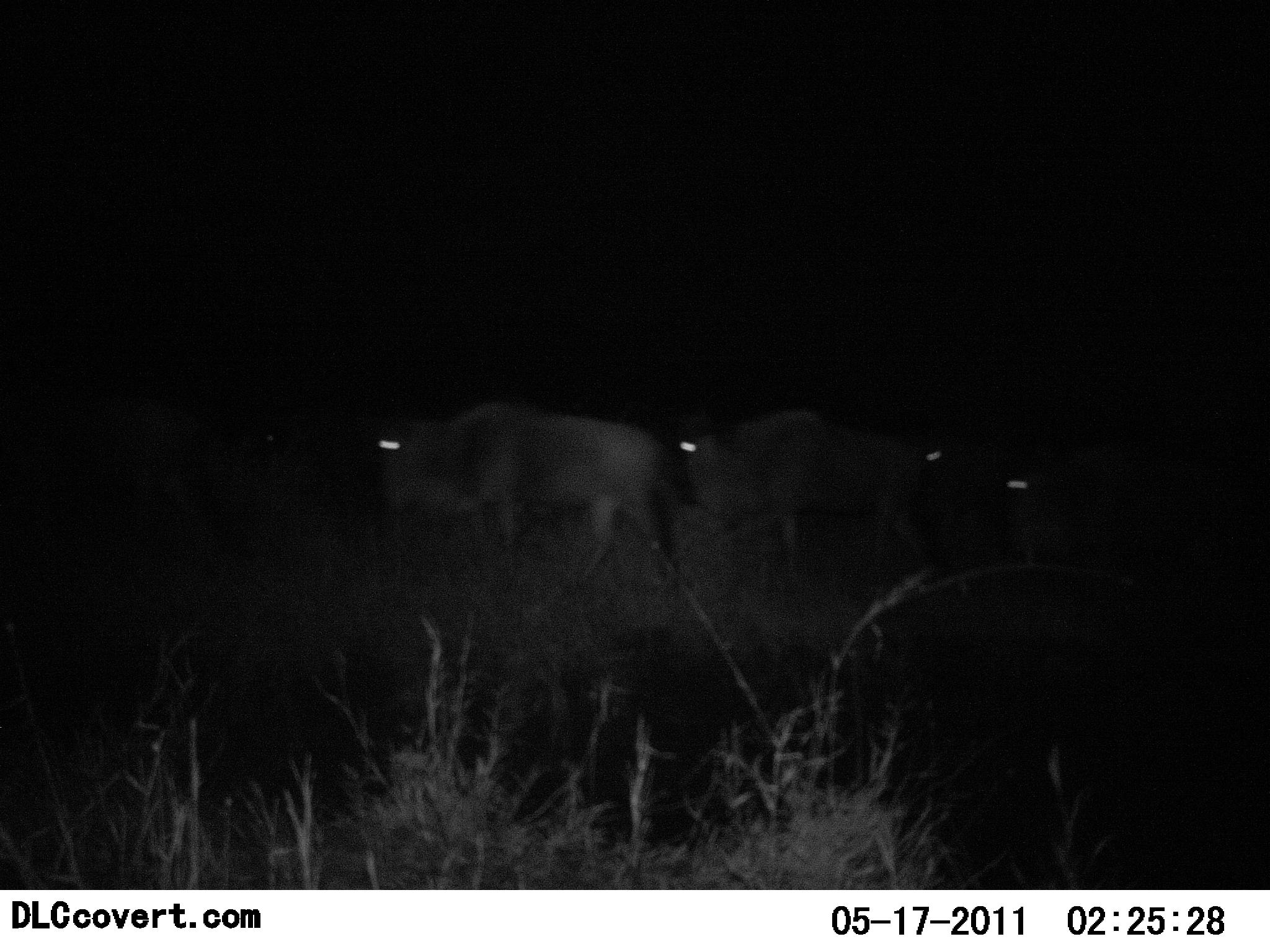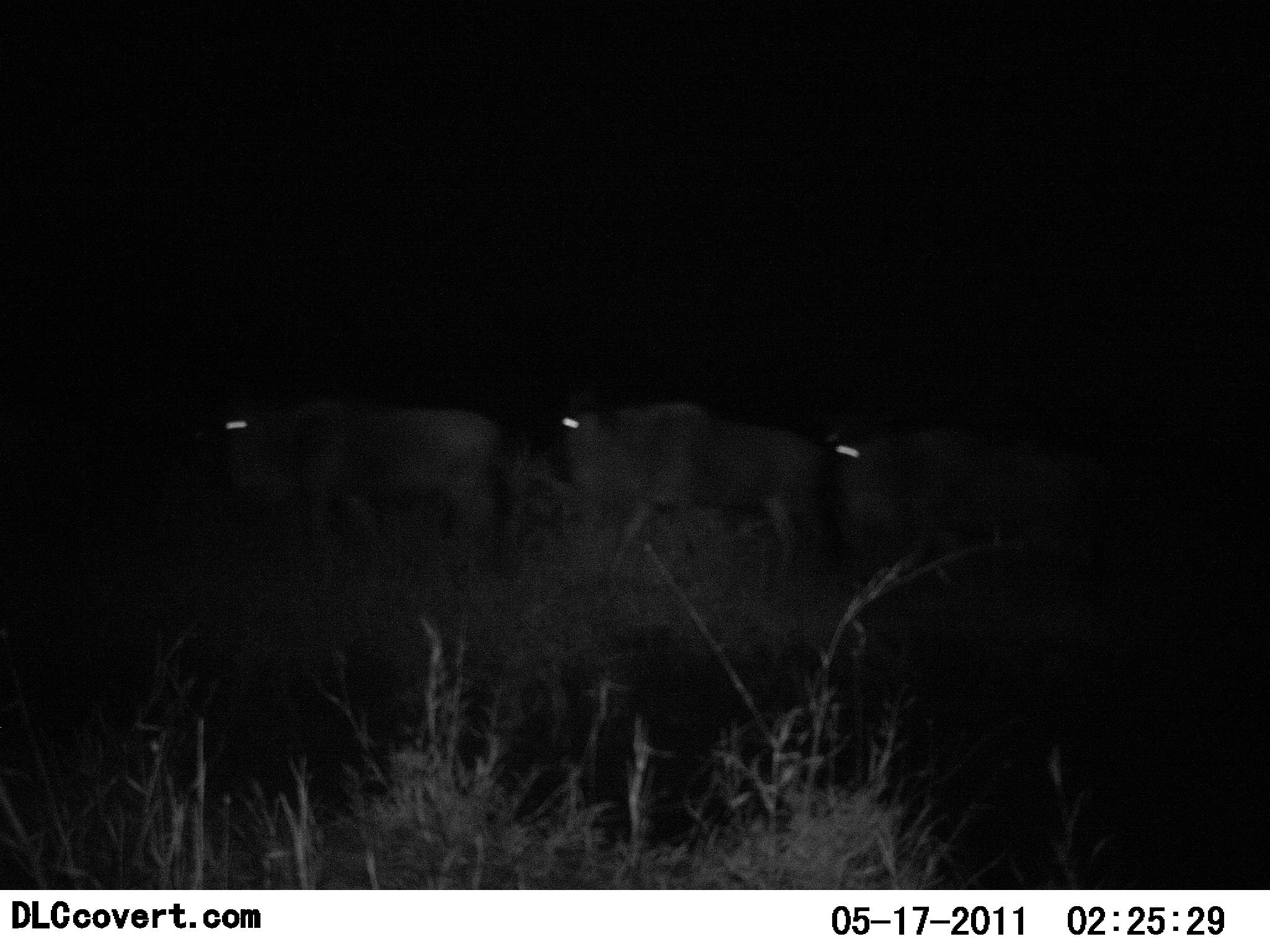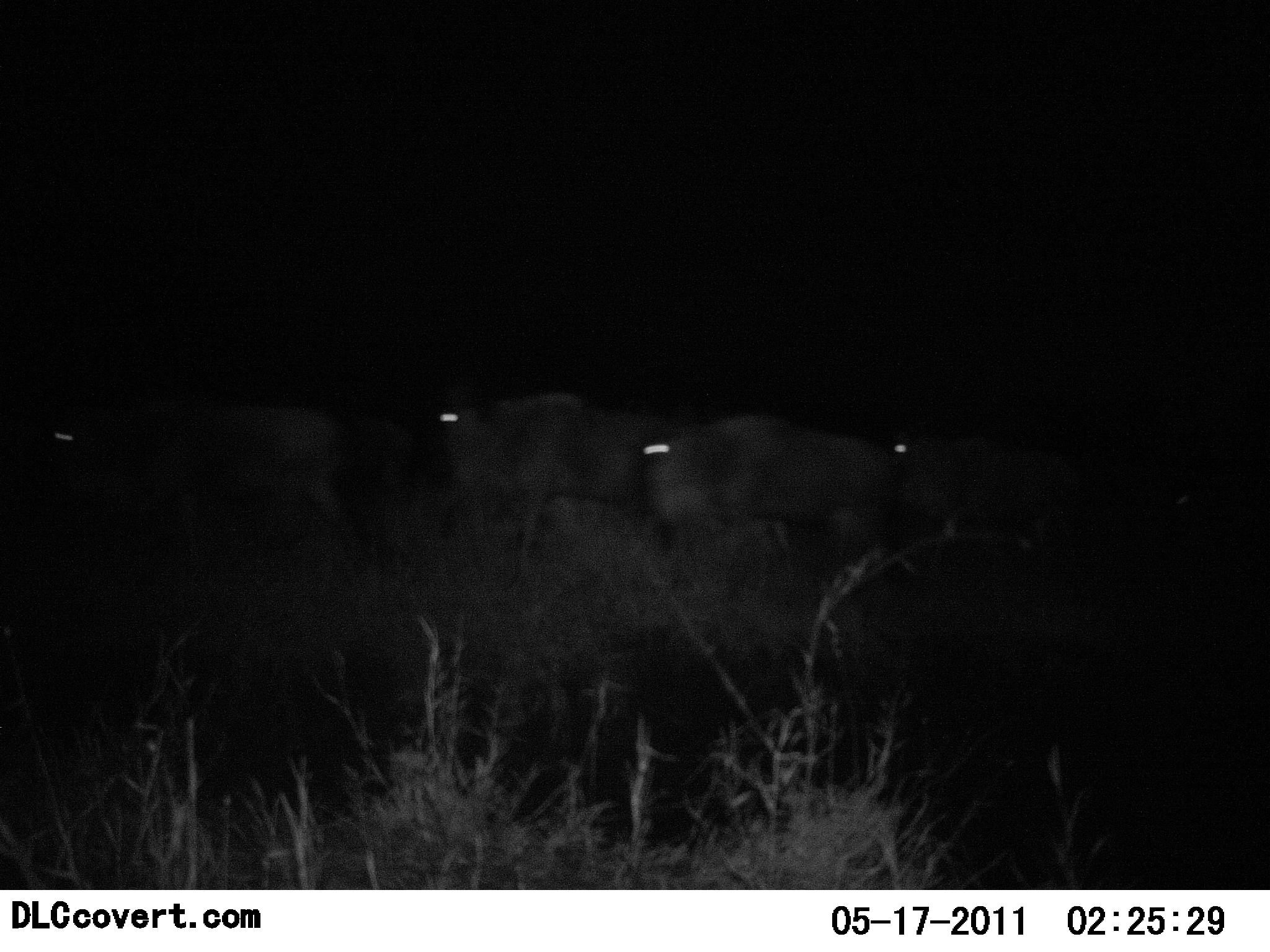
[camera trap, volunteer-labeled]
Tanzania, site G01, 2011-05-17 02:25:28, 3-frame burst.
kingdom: Animalia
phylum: Chordata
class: Mammalia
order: Artiodactyla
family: Bovidae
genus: Connochaetes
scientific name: Connochaetes taurinus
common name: blue wildebeest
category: wildebeest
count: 6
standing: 0%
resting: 0%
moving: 100%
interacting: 0%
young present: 0%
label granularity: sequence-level